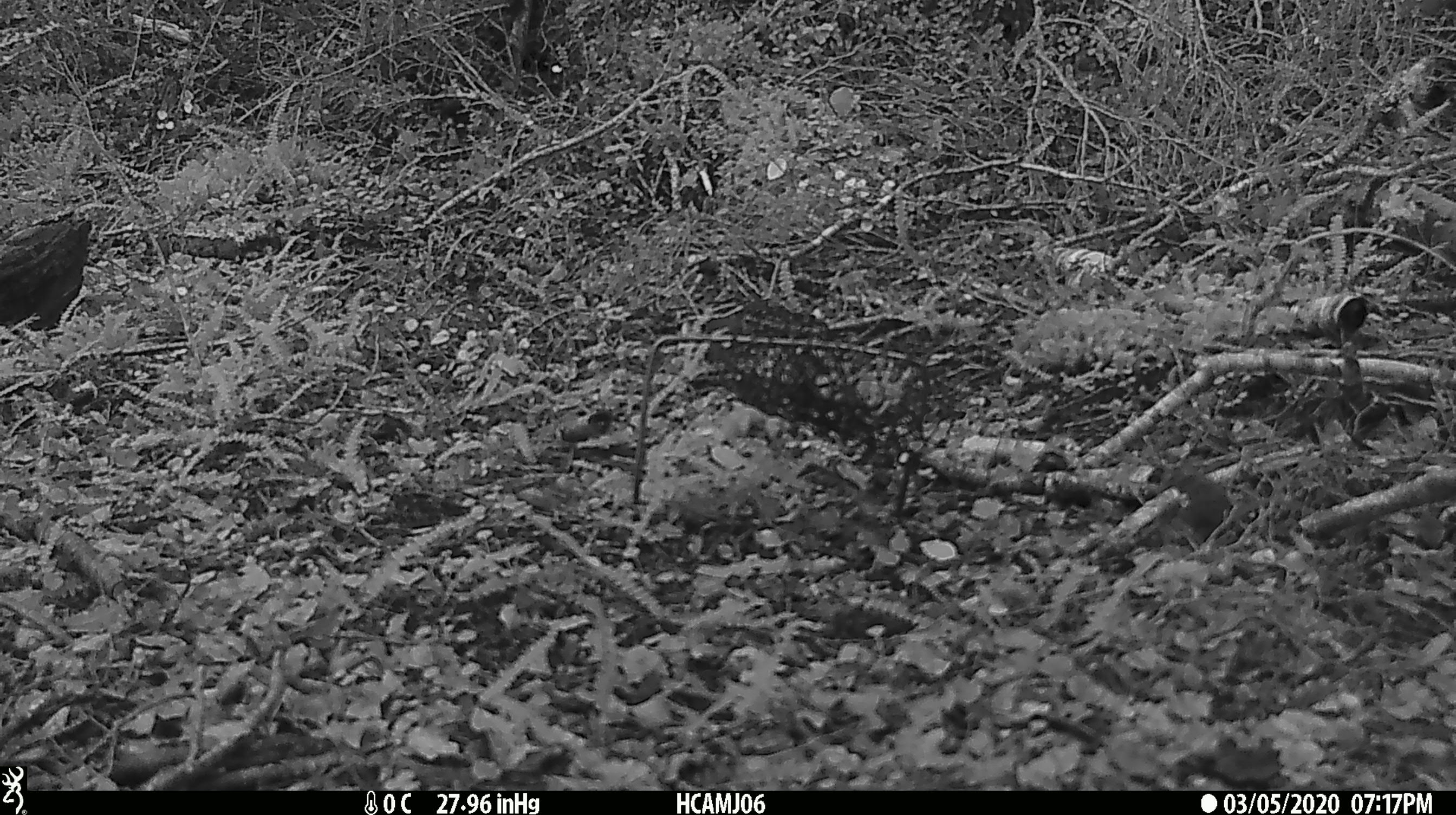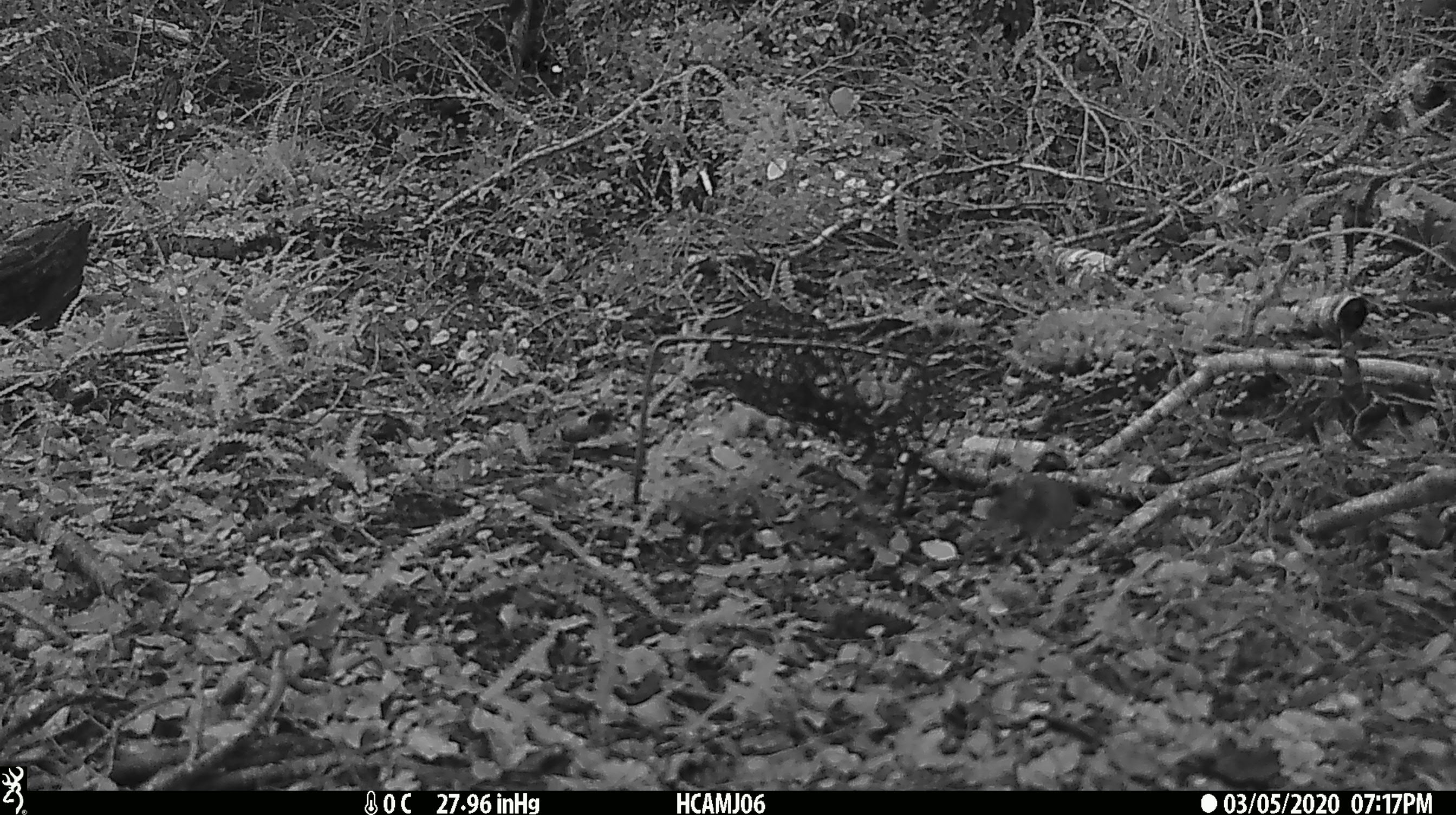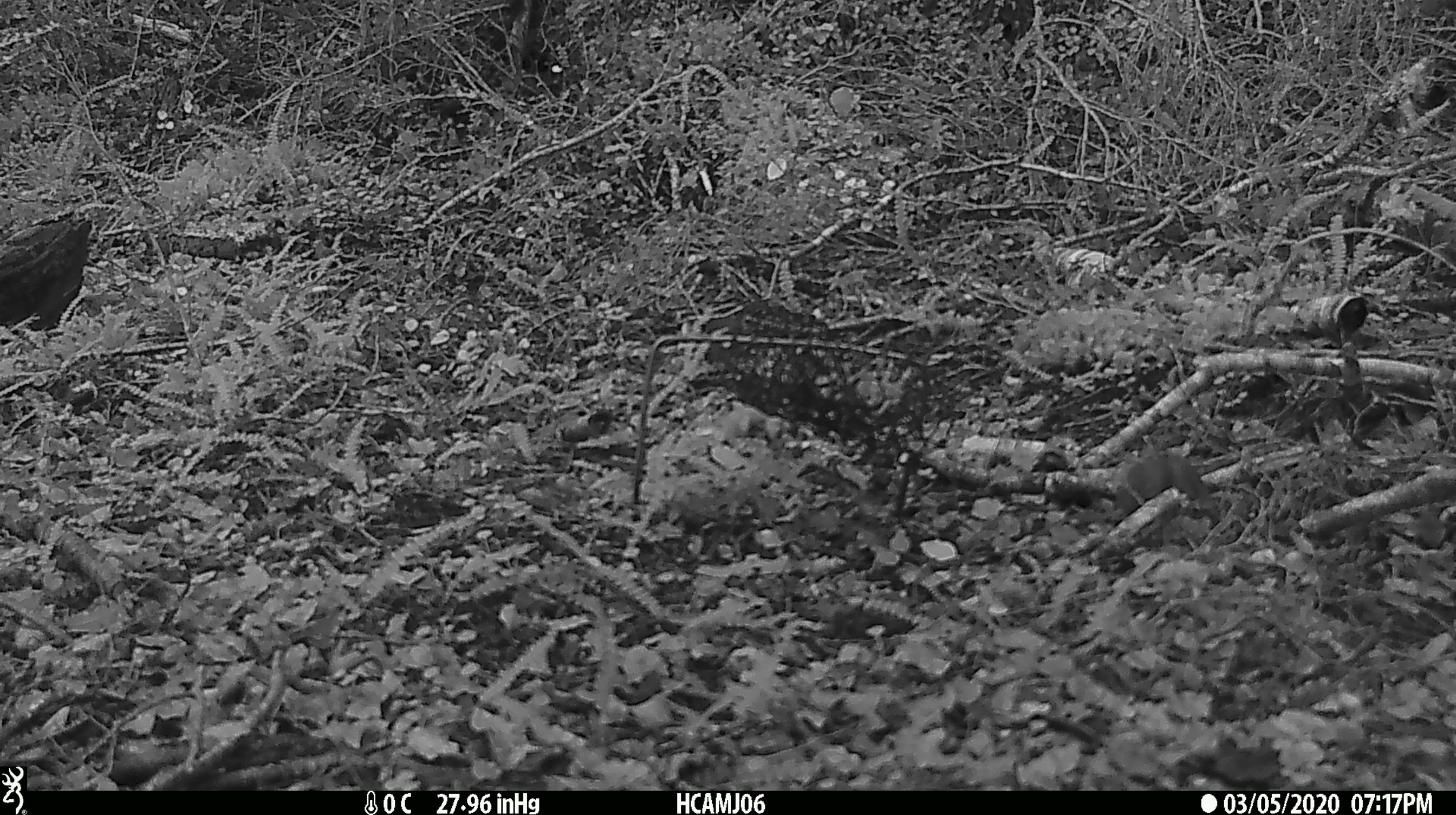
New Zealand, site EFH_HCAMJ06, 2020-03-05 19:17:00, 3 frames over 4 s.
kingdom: Animalia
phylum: Chordata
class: Mammalia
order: Rodentia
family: Muridae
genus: Mus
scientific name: Mus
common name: mouse